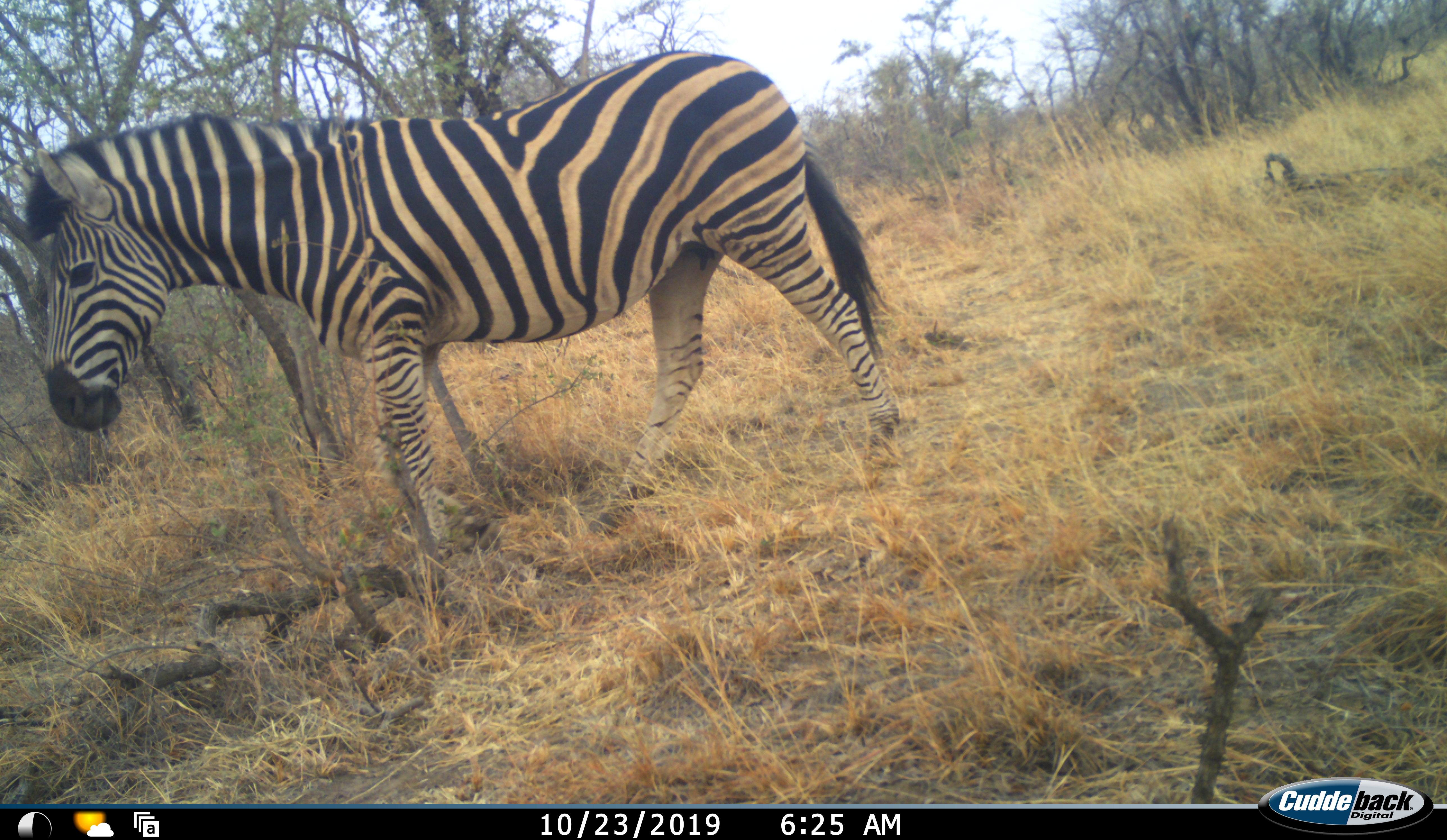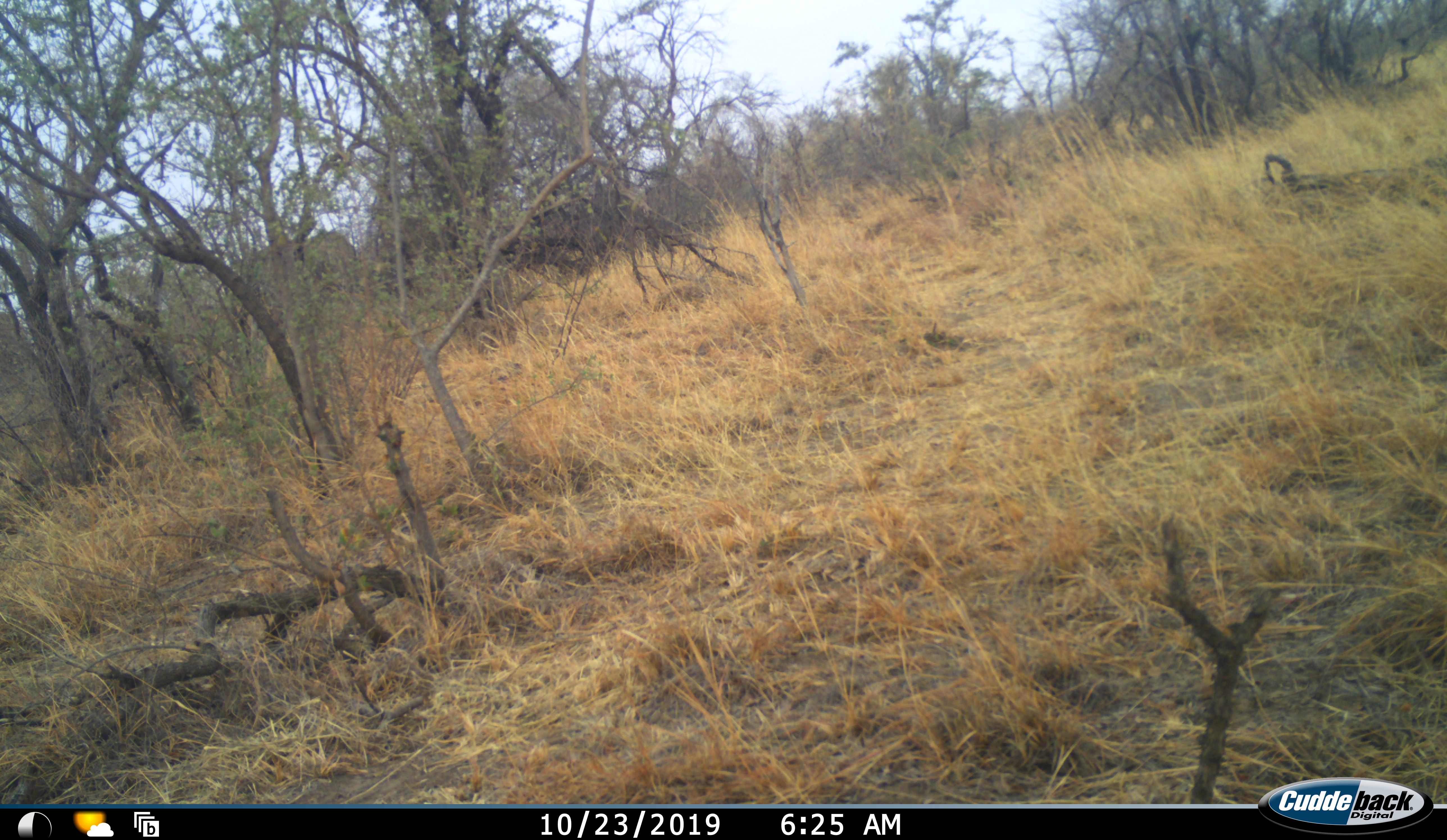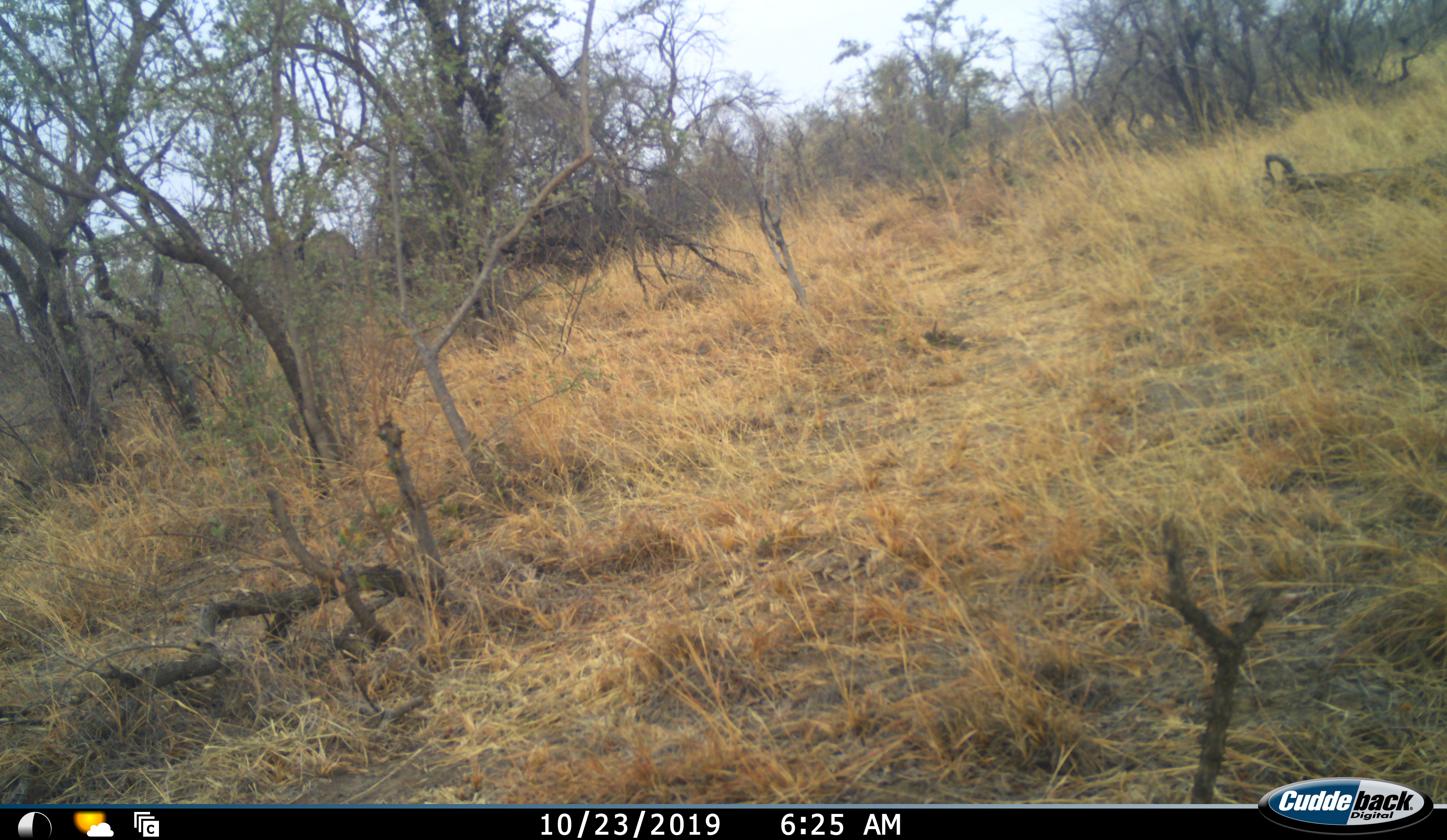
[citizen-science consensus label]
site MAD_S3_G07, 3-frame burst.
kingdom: Animalia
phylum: Chordata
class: Mammalia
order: Perissodactyla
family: Equidae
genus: Equus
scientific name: Equus quagga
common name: plains zebra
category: zebraplains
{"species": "zebraplains (plains zebra) (Equus quagga)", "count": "1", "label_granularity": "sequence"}